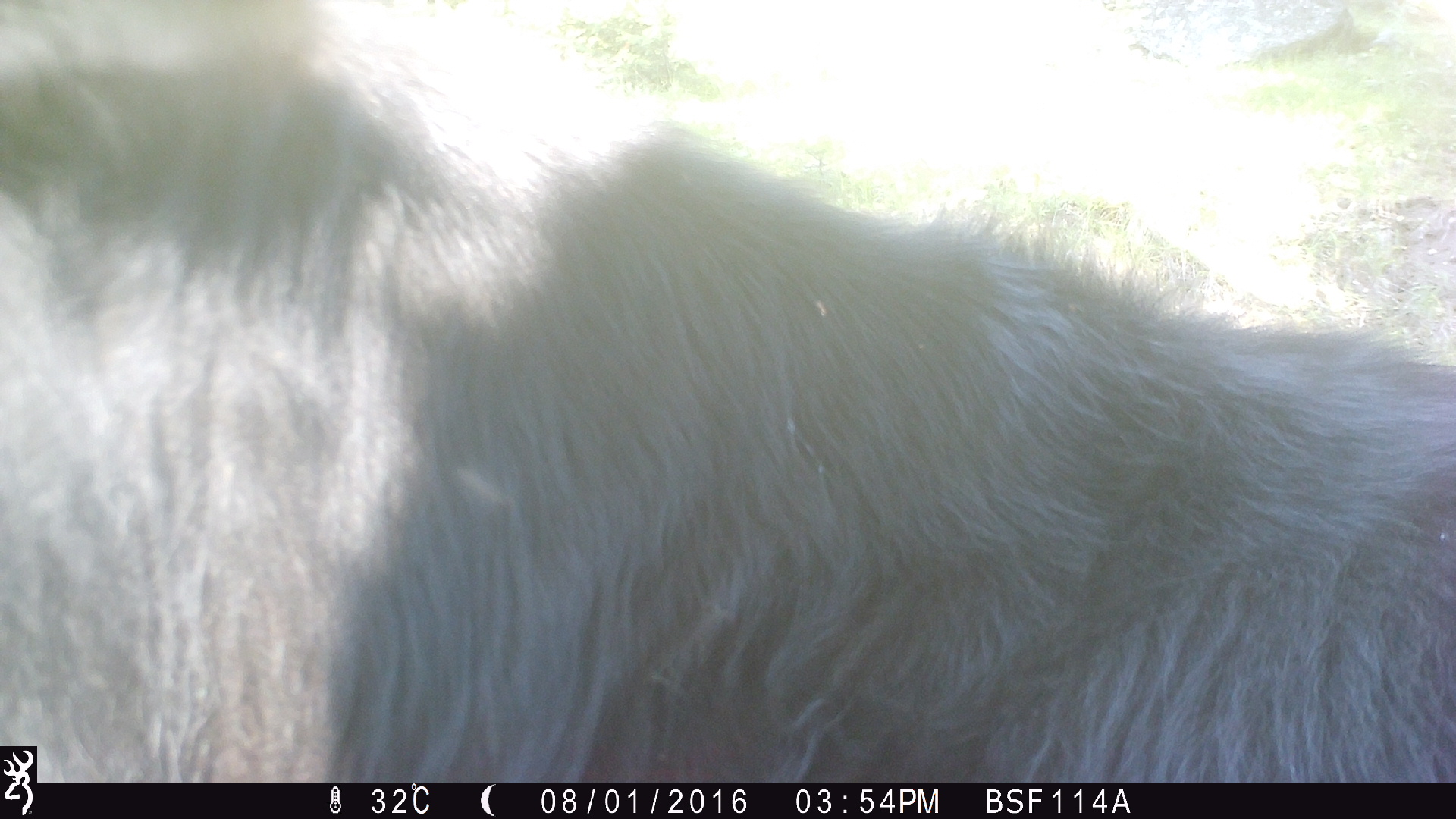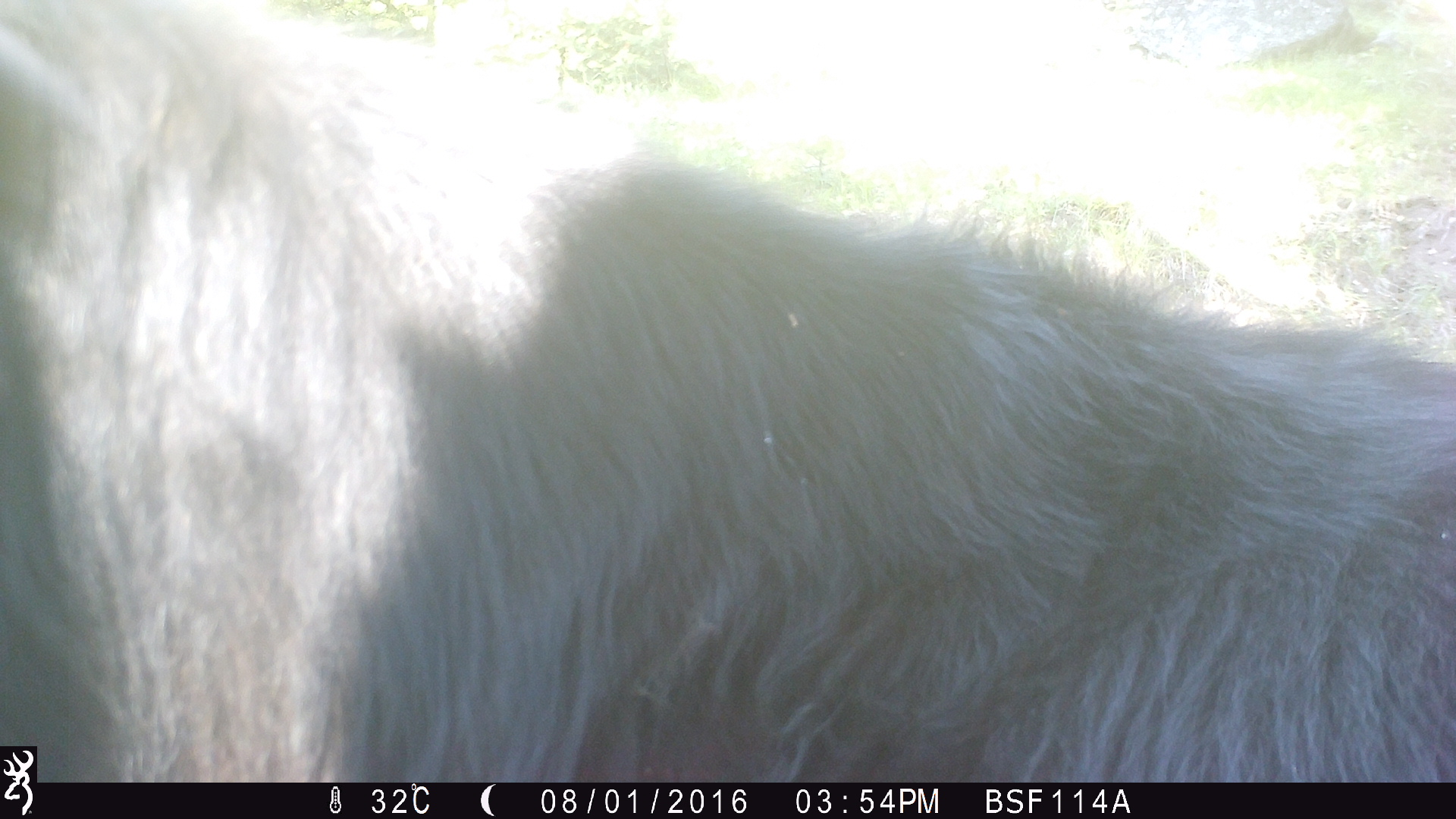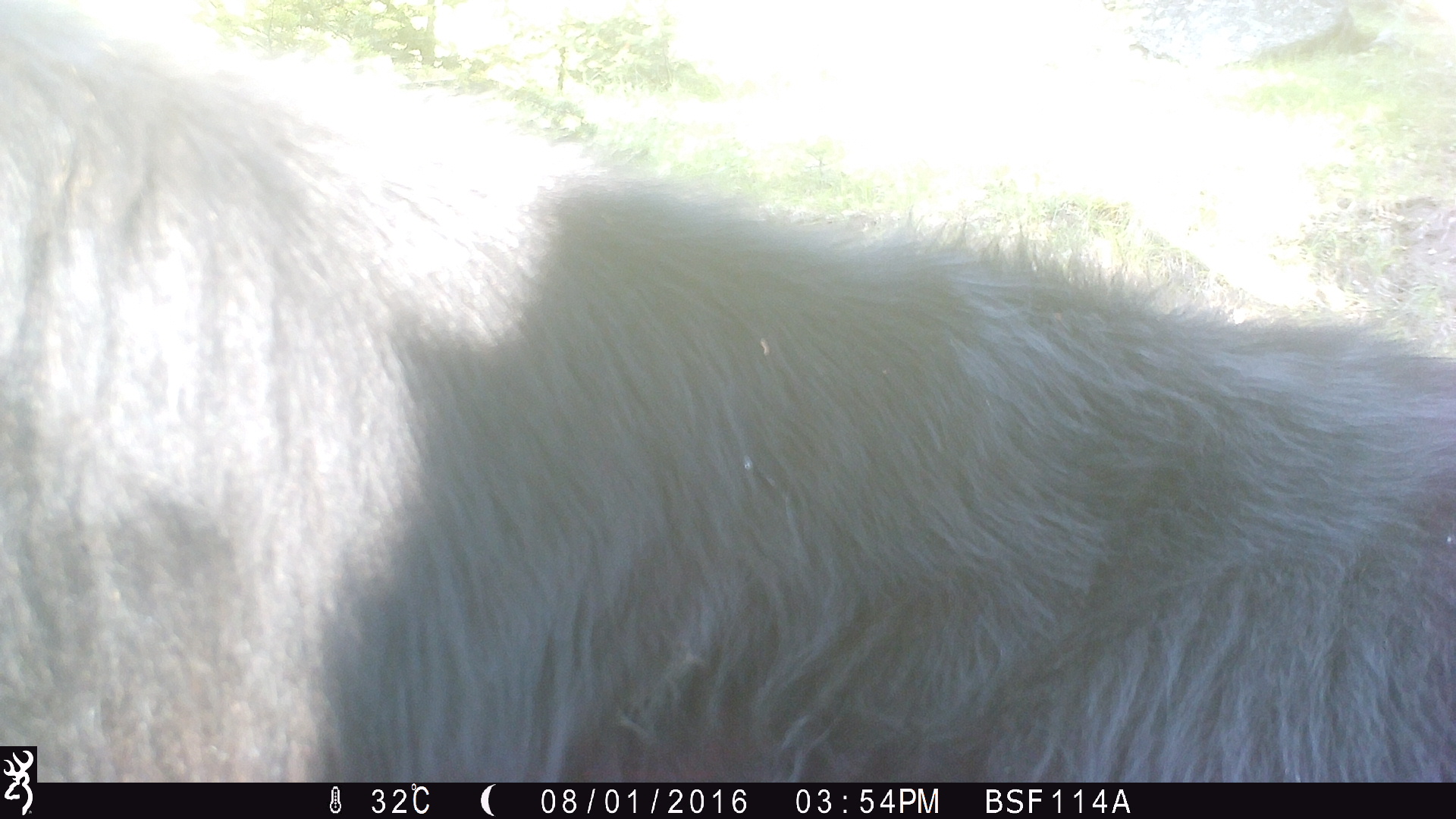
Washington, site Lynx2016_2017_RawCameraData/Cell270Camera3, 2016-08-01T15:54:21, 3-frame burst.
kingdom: Animalia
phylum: Chordata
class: Mammalia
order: Artiodactyla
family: Bovidae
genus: Bos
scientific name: Bos taurus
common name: domestic cattle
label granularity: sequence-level